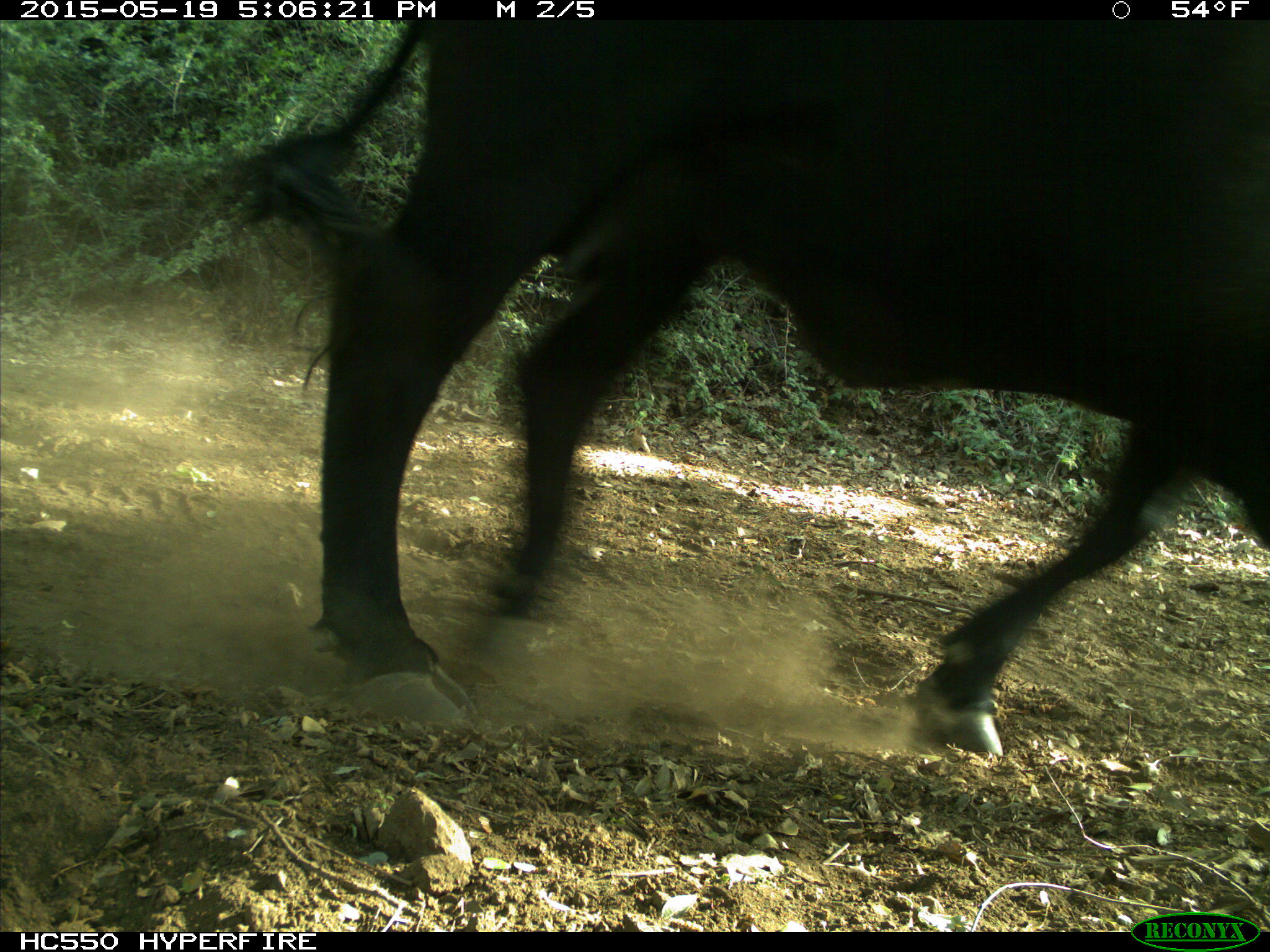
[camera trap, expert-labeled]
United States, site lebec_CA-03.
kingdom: Animalia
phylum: Chordata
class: Mammalia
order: Artiodactyla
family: Bovidae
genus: Bos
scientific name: Bos taurus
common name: domestic cow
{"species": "Bos taurus (domestic cow)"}